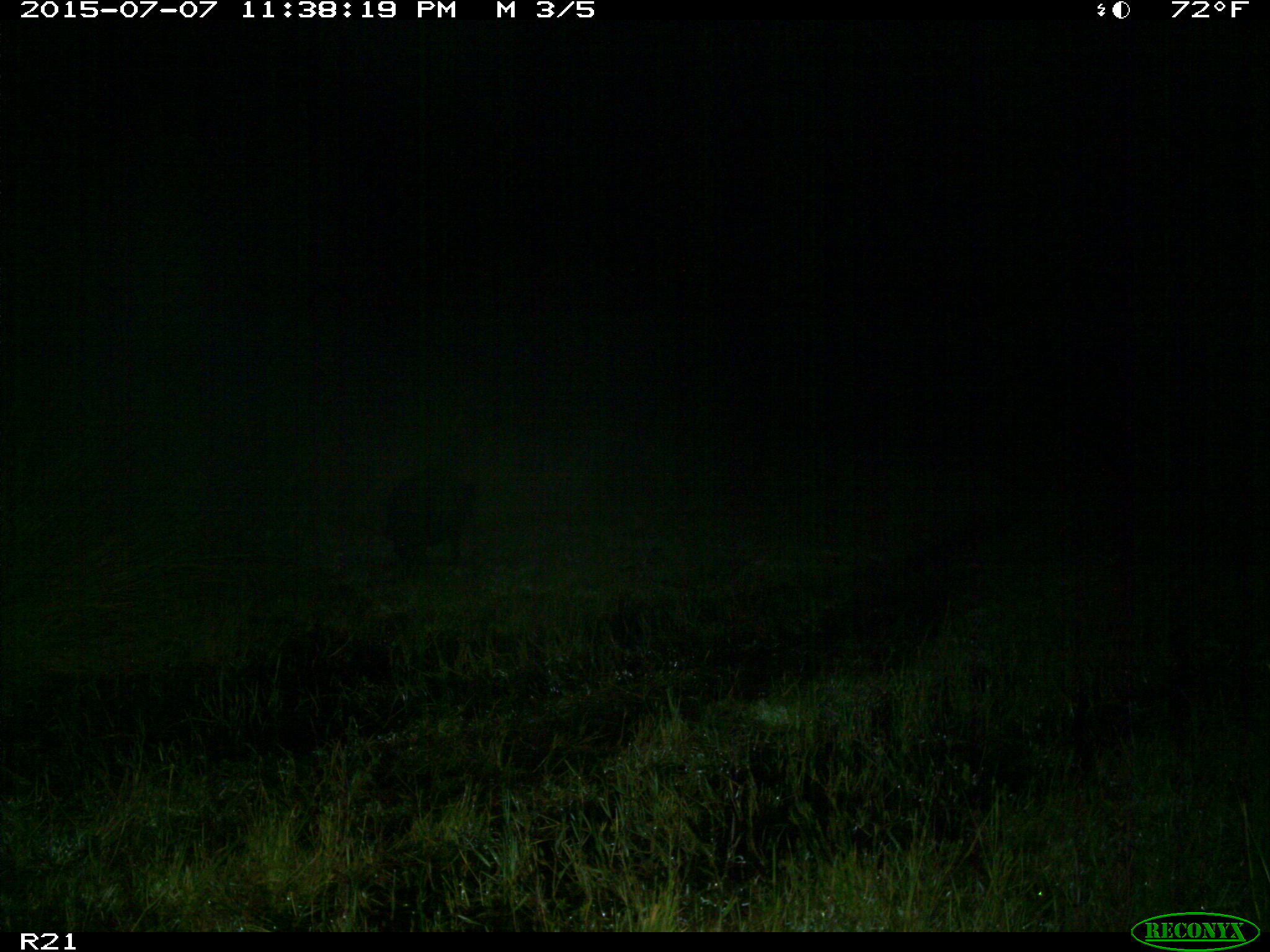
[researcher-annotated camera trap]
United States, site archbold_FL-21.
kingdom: Animalia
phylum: Chordata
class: Mammalia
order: Artiodactyla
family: Suidae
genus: Sus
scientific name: Sus scrofa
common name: wild boar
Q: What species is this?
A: Sus scrofa (wild boar).